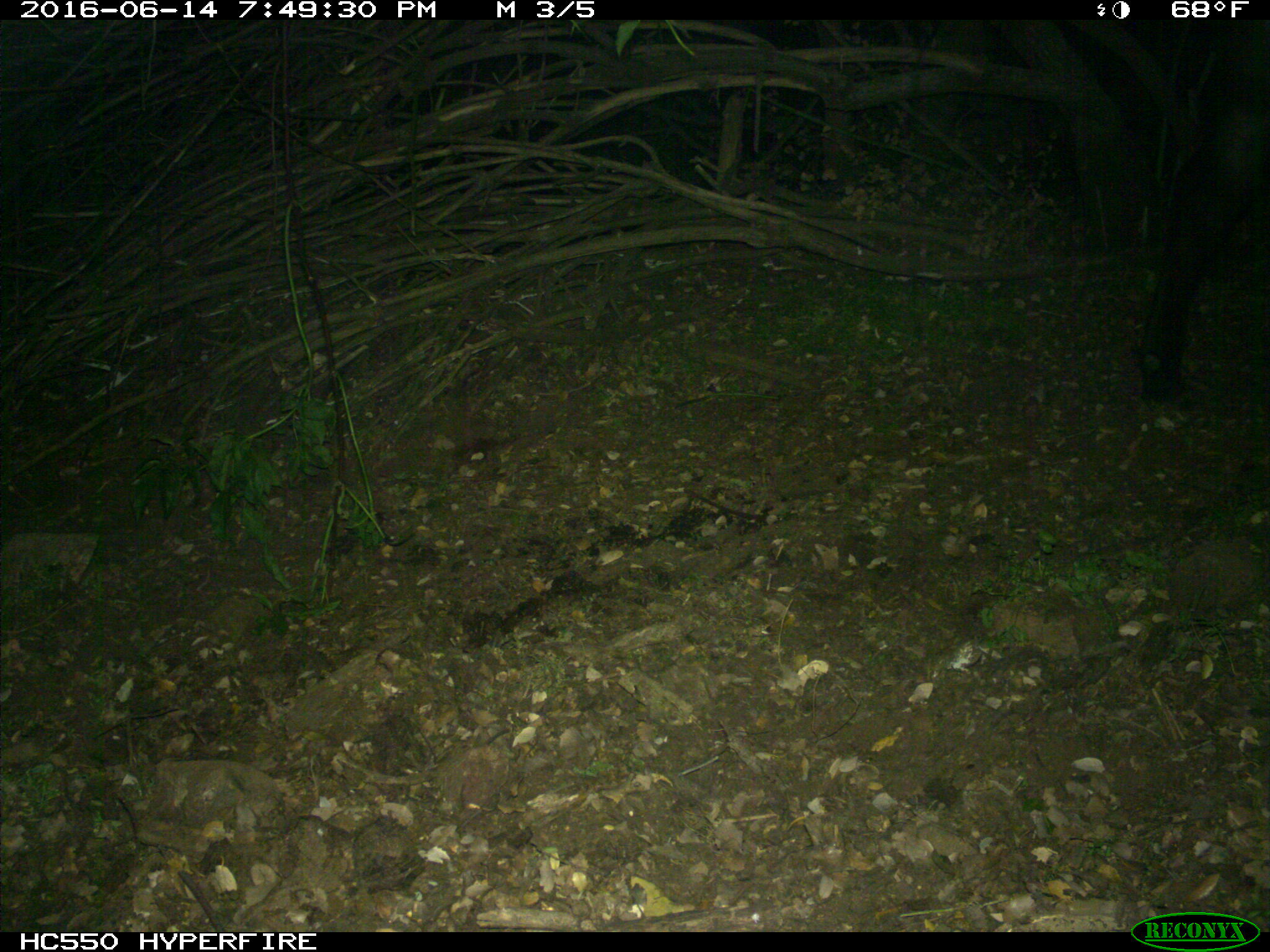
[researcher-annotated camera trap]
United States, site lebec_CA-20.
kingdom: Animalia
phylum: Chordata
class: Mammalia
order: Artiodactyla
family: Bovidae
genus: Bos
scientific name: Bos taurus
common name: domestic cow